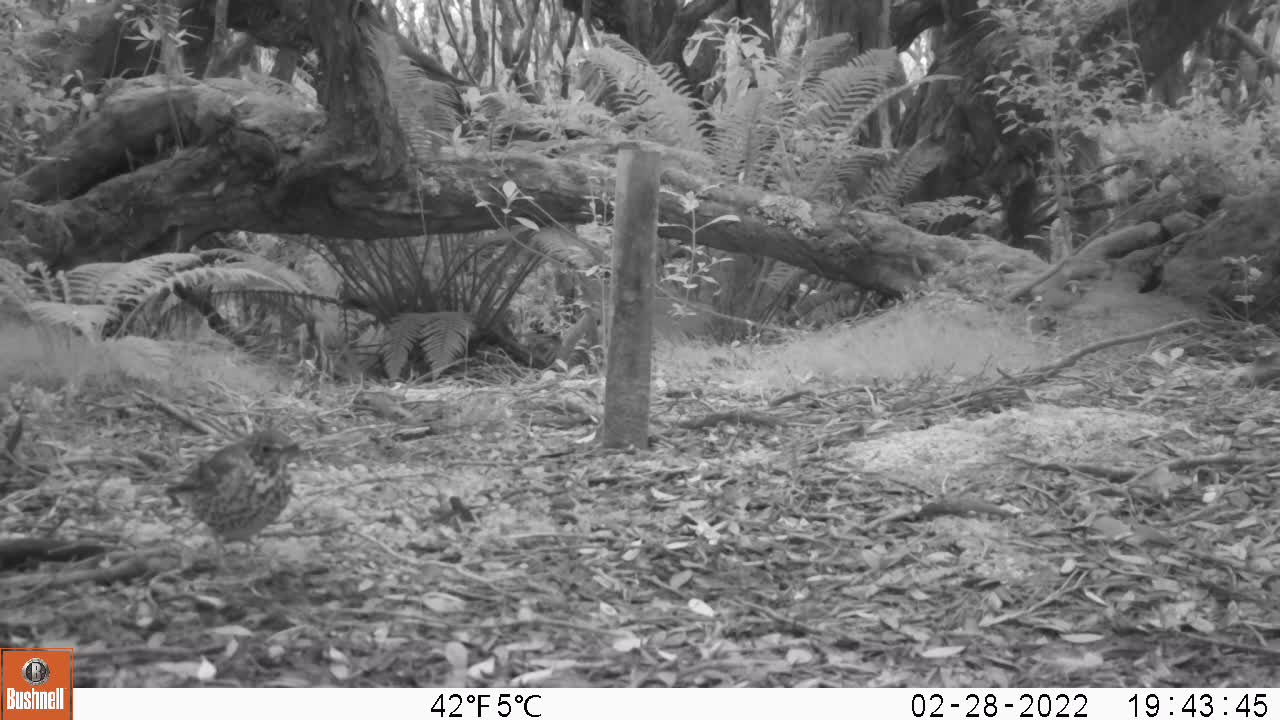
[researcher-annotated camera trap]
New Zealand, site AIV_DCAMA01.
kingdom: Animalia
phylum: Chordata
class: Aves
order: Passeriformes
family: Turdidae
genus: Turdus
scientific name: Turdus philomelos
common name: song thrush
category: thrush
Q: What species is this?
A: Thrush (song thrush) (Turdus philomelos).